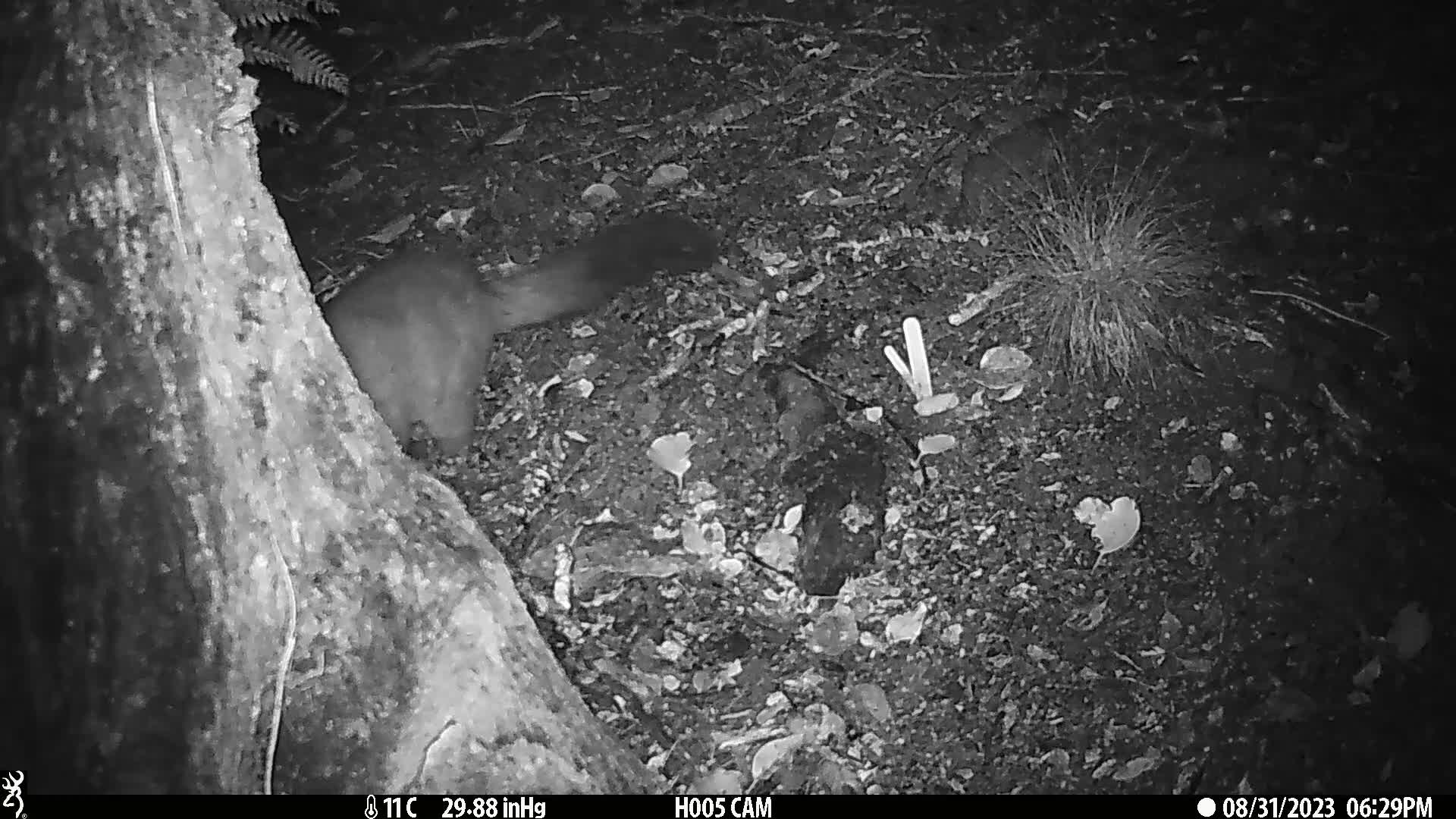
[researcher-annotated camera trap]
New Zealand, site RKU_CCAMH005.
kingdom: Animalia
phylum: Chordata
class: Mammalia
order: Diprotodontia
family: Phalangeridae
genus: Trichosurus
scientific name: Trichosurus vulpecula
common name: common brushtail possum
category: possum